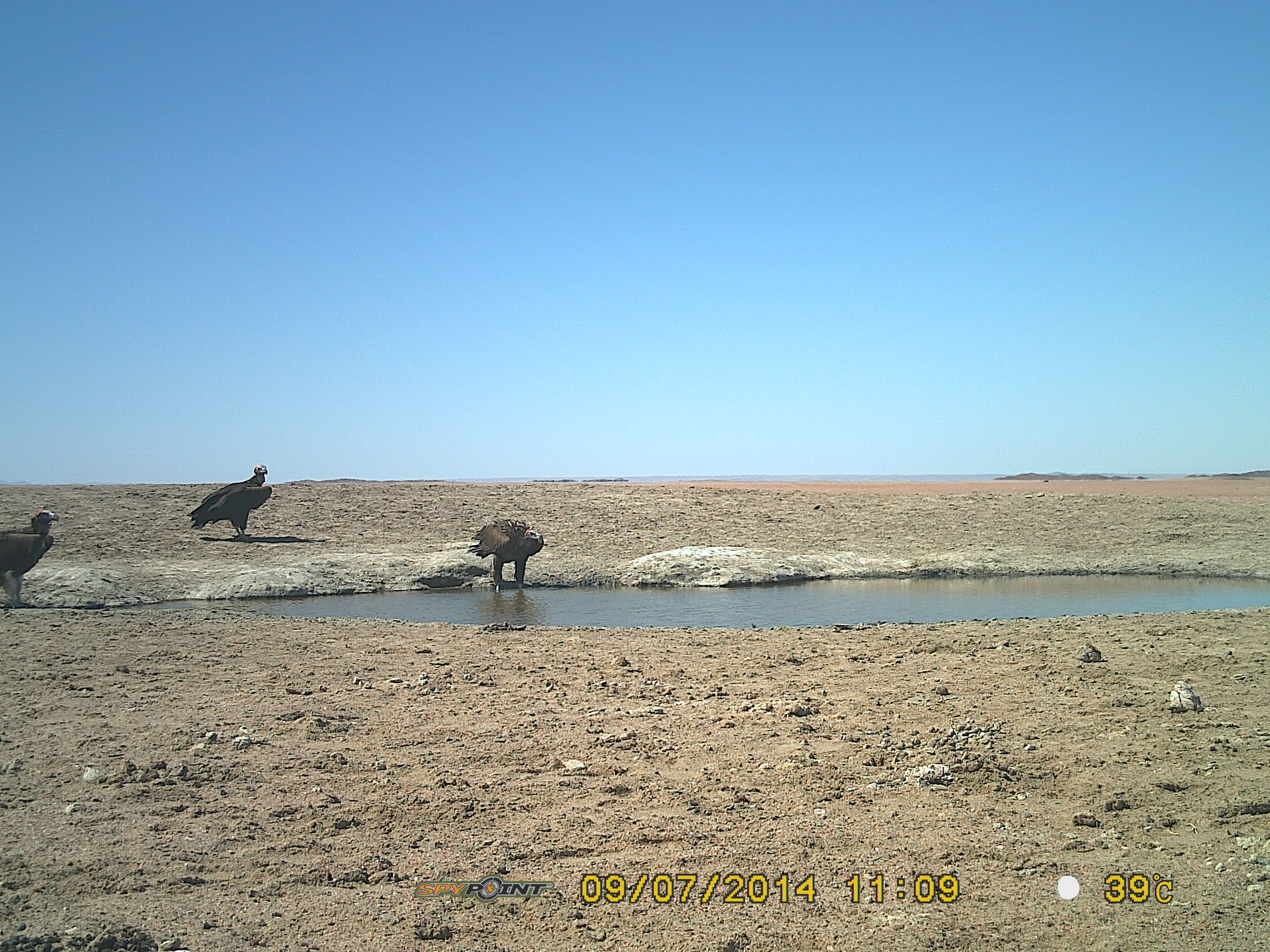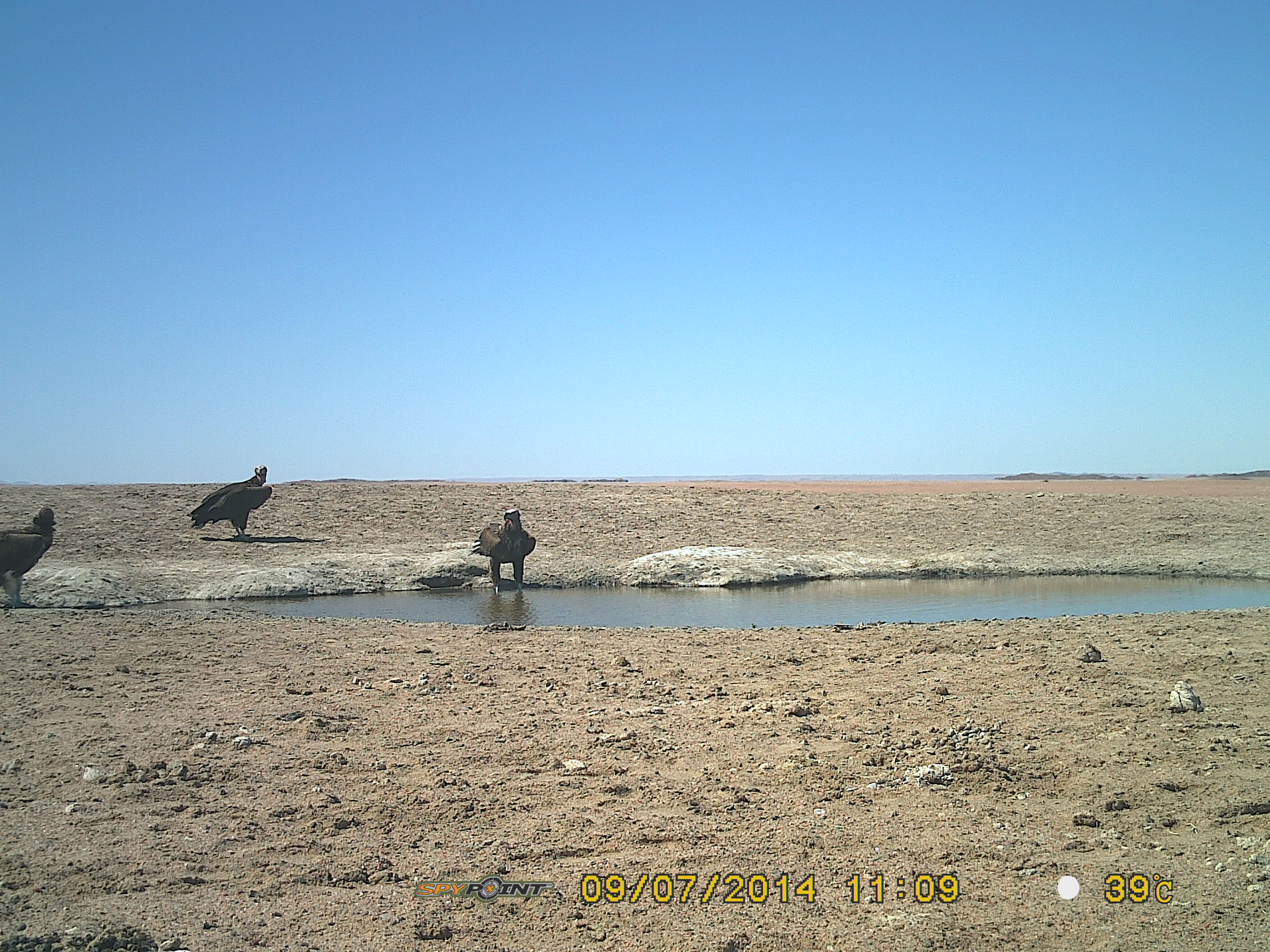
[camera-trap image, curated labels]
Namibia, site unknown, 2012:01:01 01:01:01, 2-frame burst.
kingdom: Animalia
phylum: Chordata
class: Aves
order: Accipitriformes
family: Accipitridae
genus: Torgos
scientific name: Torgos tracheliotos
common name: lappet-faced vulture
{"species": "Torgos tracheliotos (lappet-faced vulture)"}